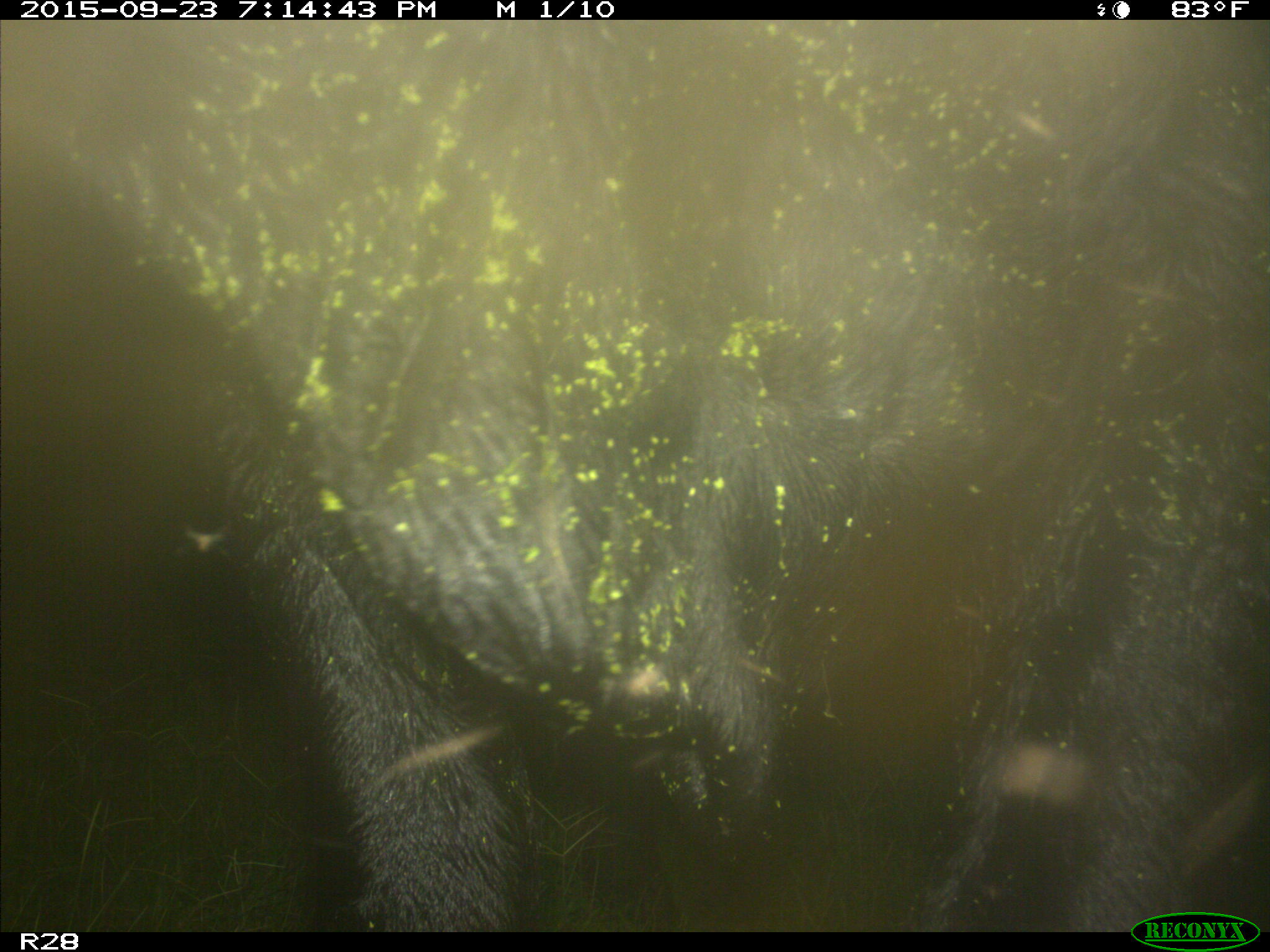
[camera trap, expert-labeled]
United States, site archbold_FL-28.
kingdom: Animalia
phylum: Chordata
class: Mammalia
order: Artiodactyla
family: Bovidae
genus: Bos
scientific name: Bos taurus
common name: domestic cow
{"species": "Bos taurus (domestic cow)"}